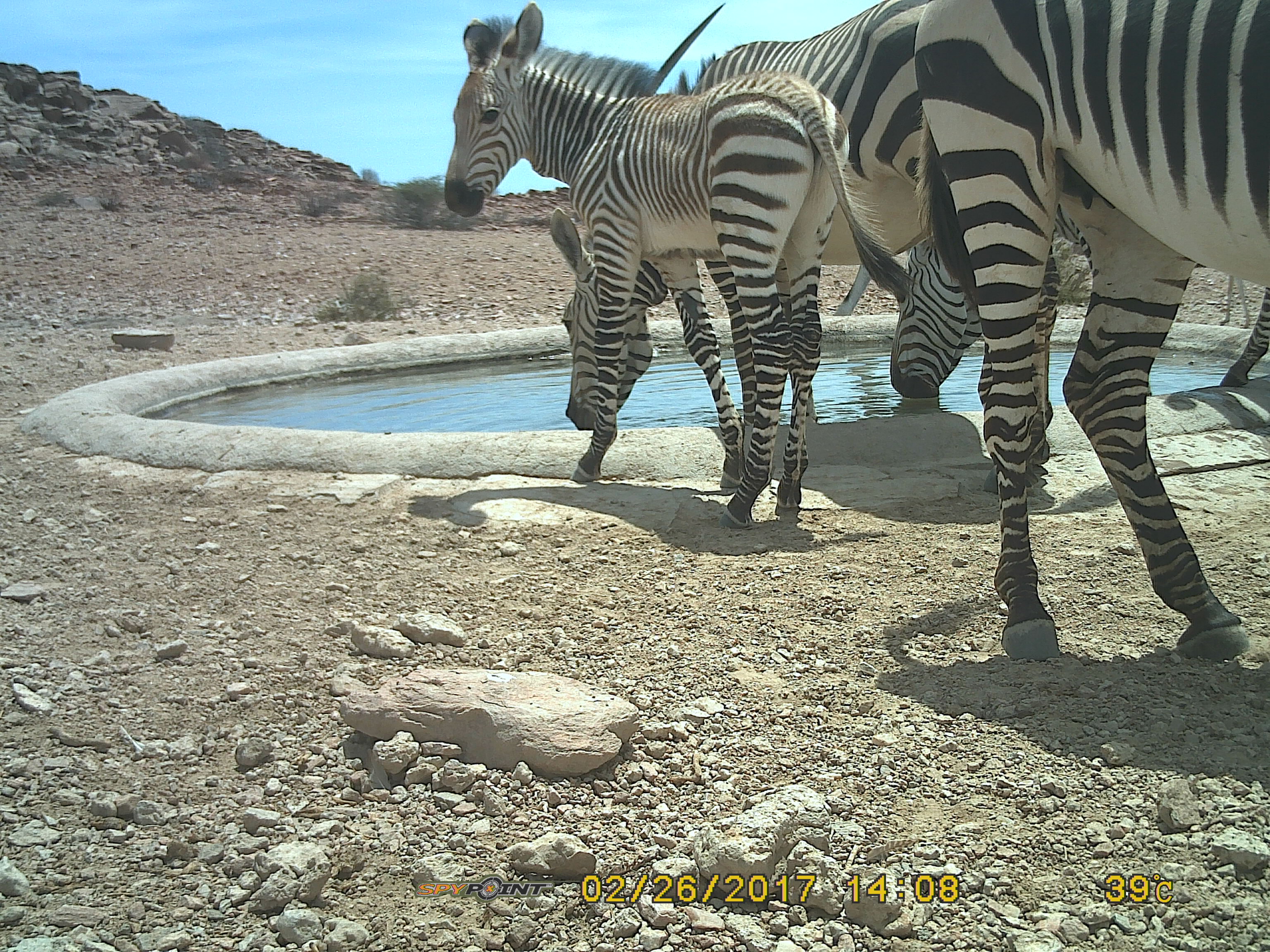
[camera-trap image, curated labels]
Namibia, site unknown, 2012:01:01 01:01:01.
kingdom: Animalia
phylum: Chordata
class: Mammalia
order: Perissodactyla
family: Equidae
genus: Equus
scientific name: Equus zebra hartmannae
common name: hartmann's mountain zebra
Equus zebra hartmannae (hartmann's mountain zebra).